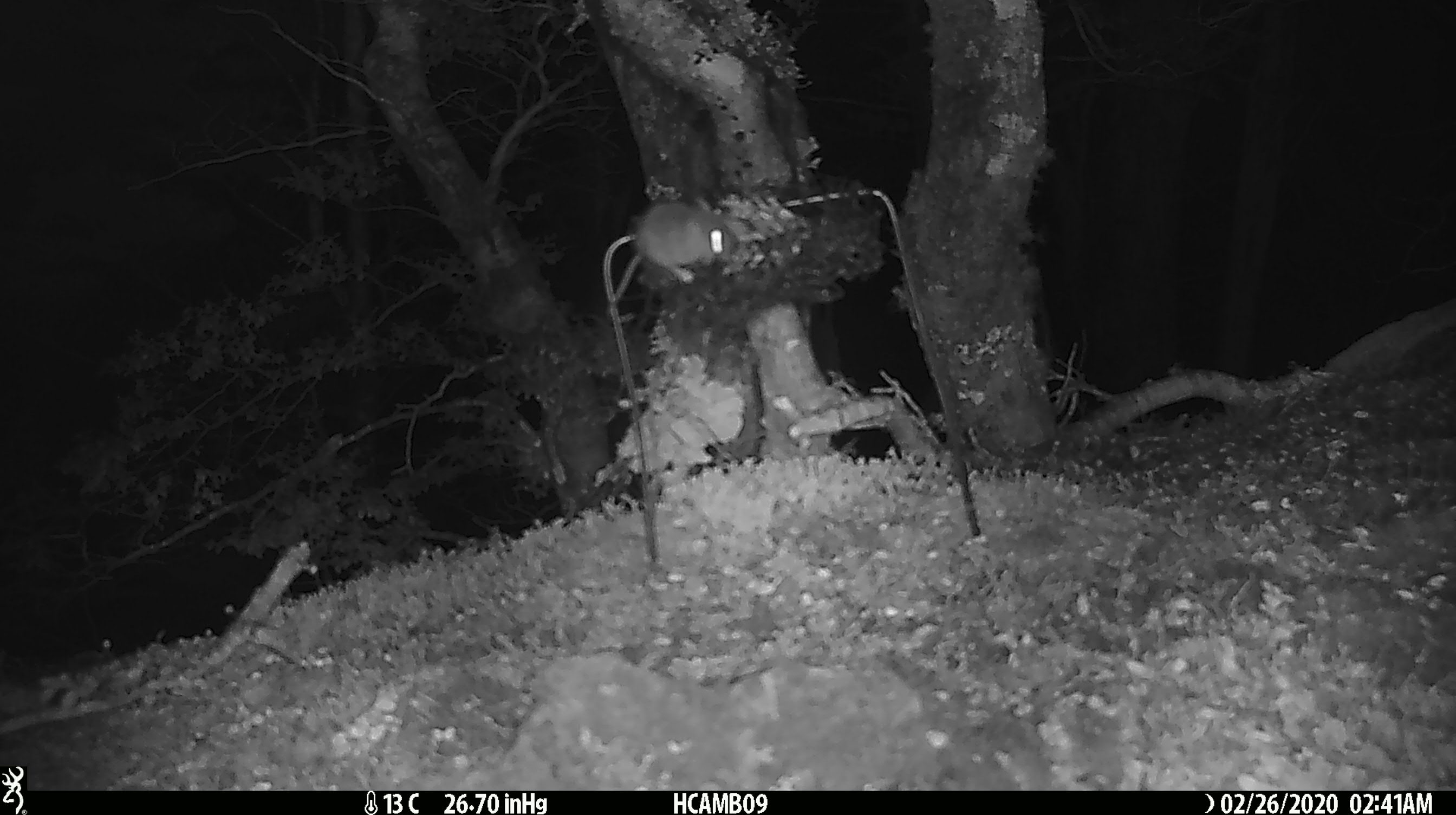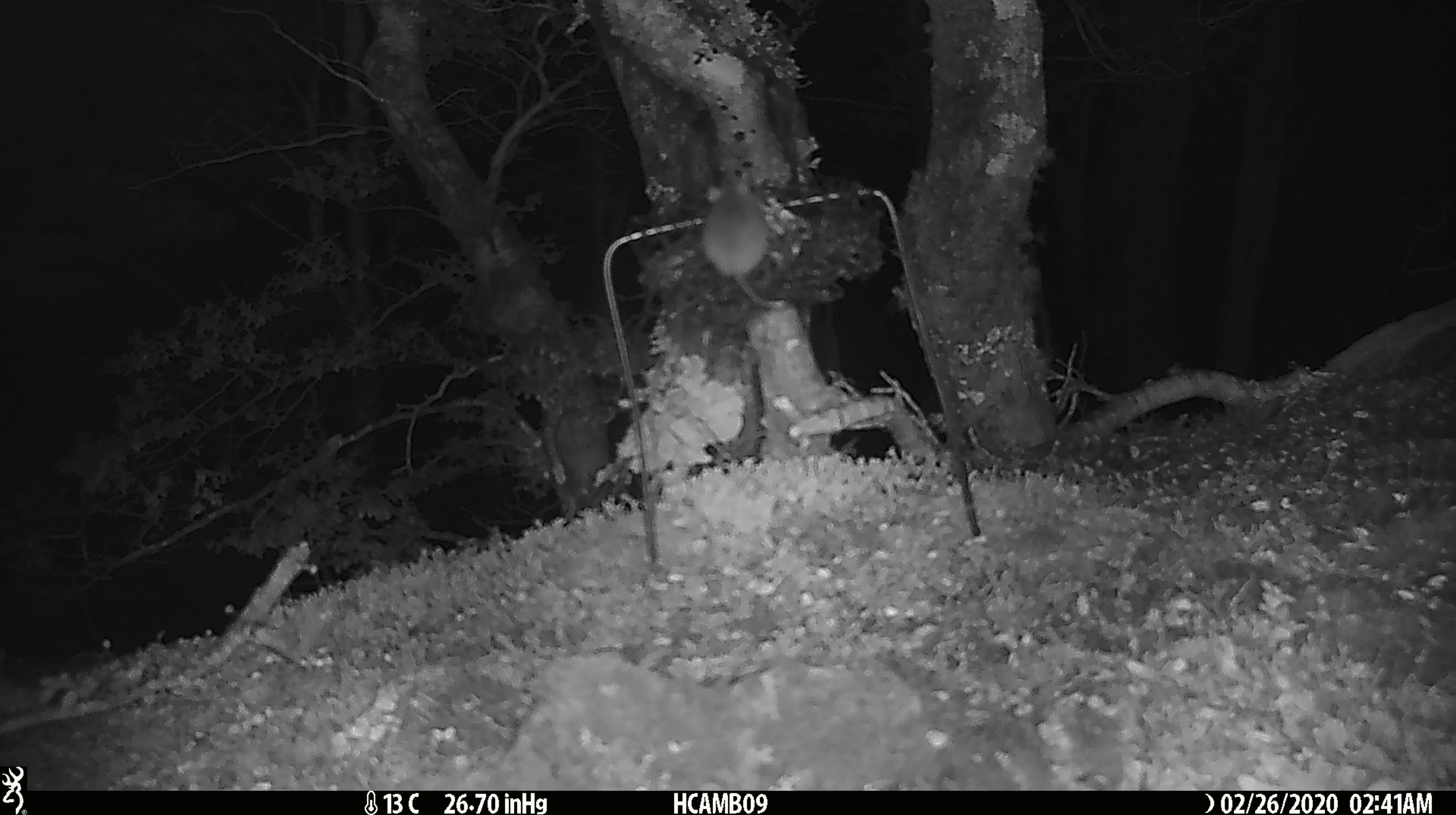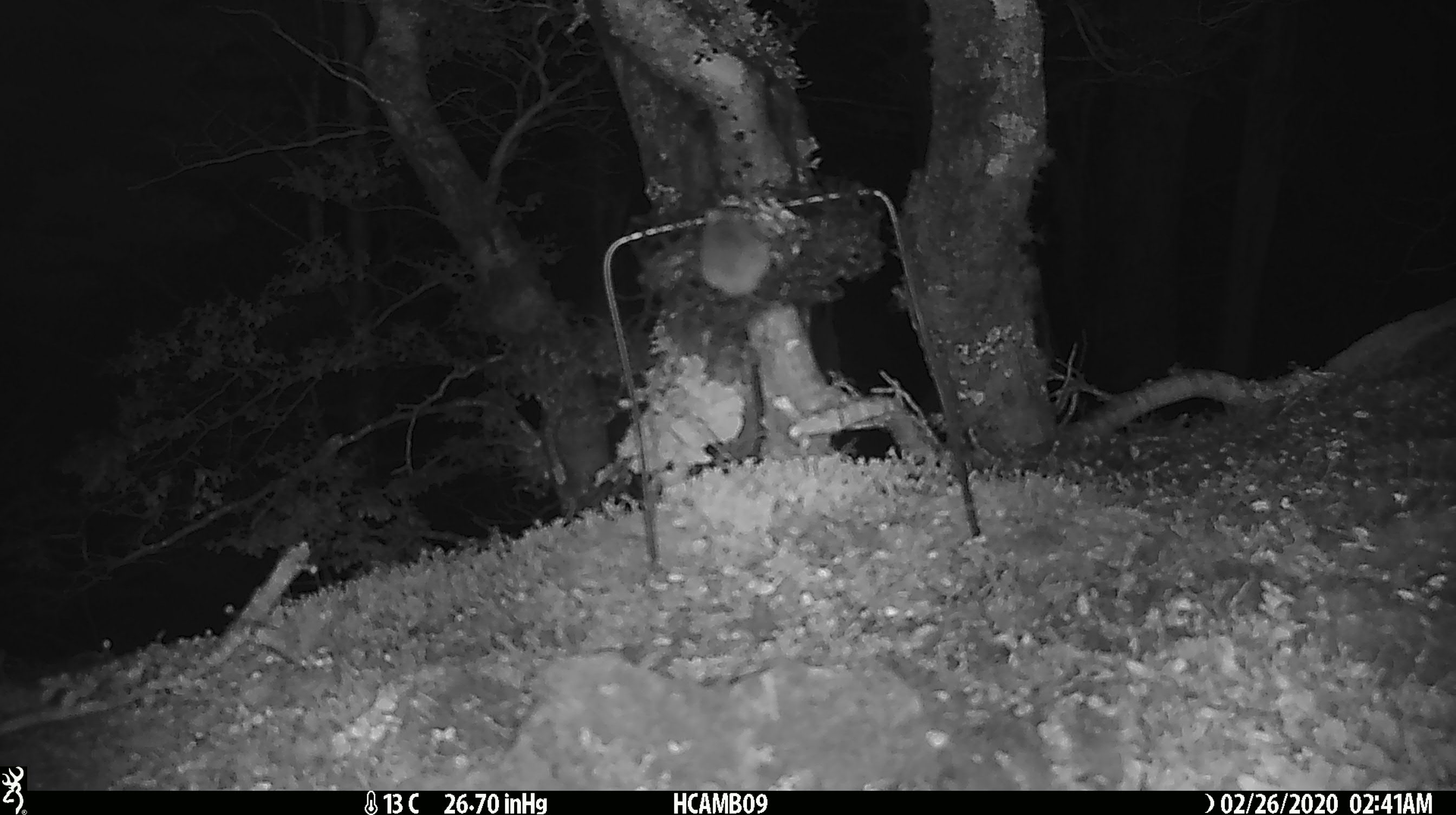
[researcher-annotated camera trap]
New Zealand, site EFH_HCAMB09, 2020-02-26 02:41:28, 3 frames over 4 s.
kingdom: Animalia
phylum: Chordata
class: Mammalia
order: Rodentia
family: Muridae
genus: Mus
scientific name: Mus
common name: mouse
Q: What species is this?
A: Mouse (Mus).